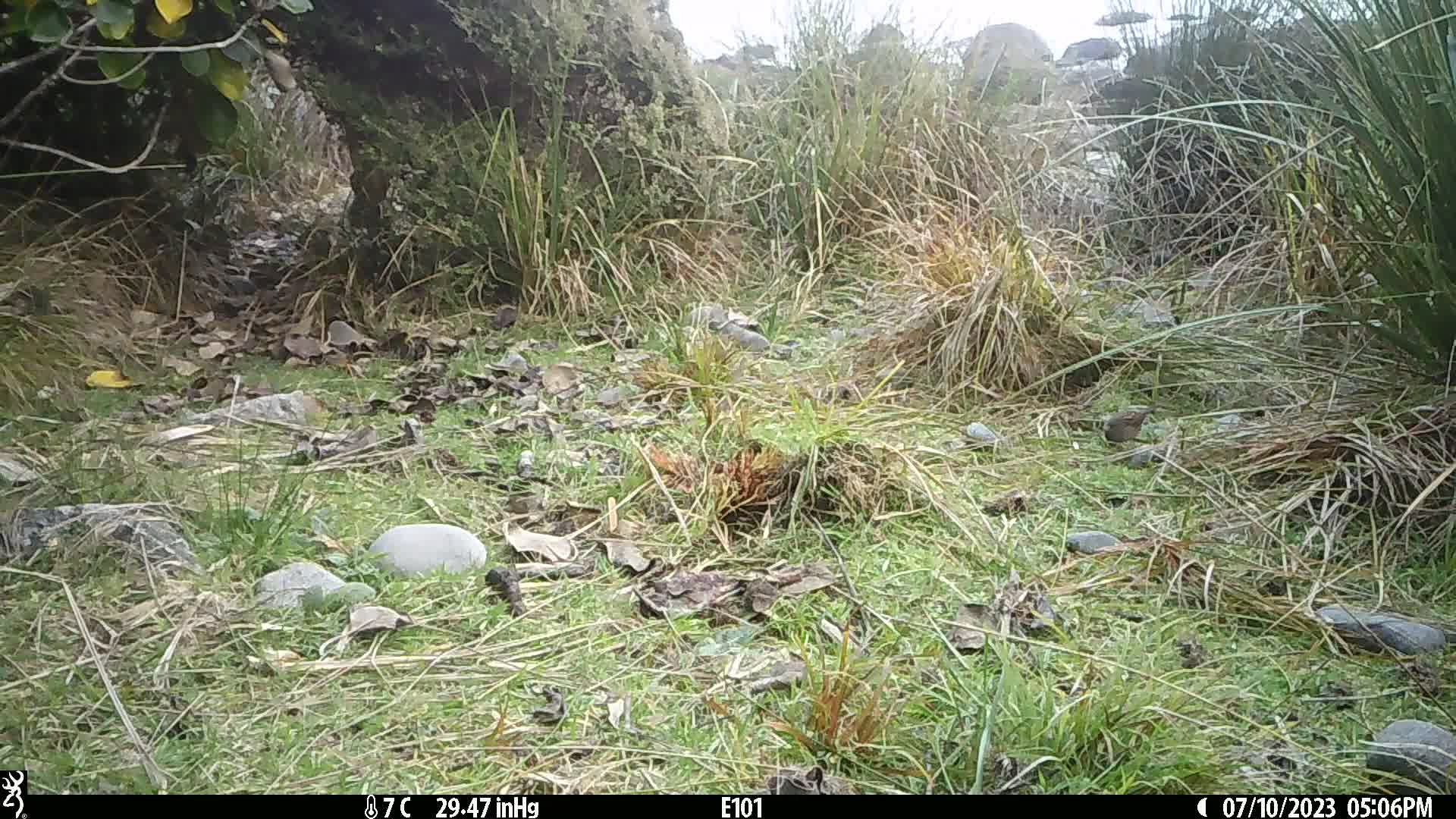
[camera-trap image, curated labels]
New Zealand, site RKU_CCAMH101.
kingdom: Animalia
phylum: Chordata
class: Aves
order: Passeriformes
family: Prunellidae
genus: Prunella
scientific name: Prunella modularis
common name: dunnock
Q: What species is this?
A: Dunnock (Prunella modularis).